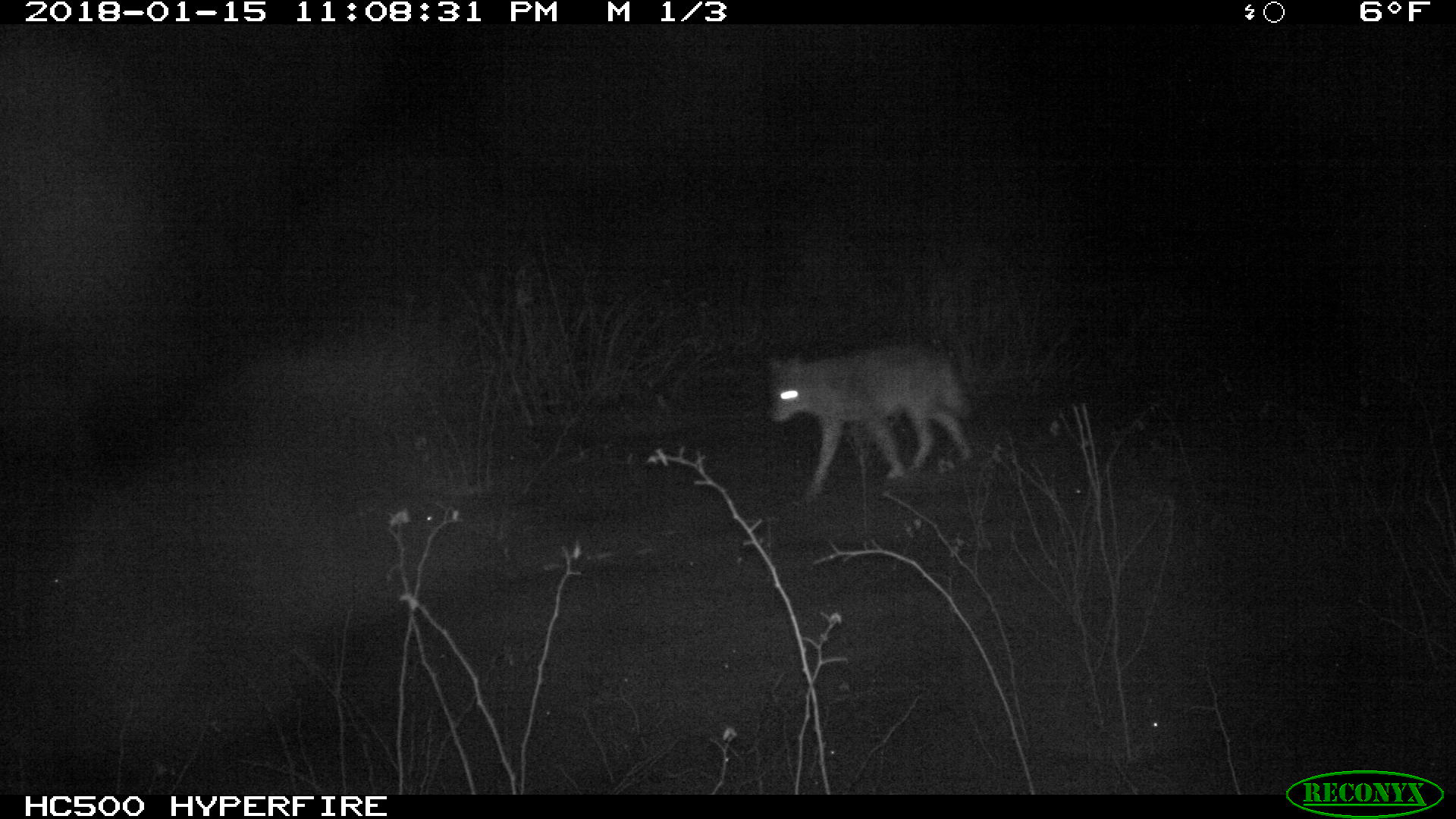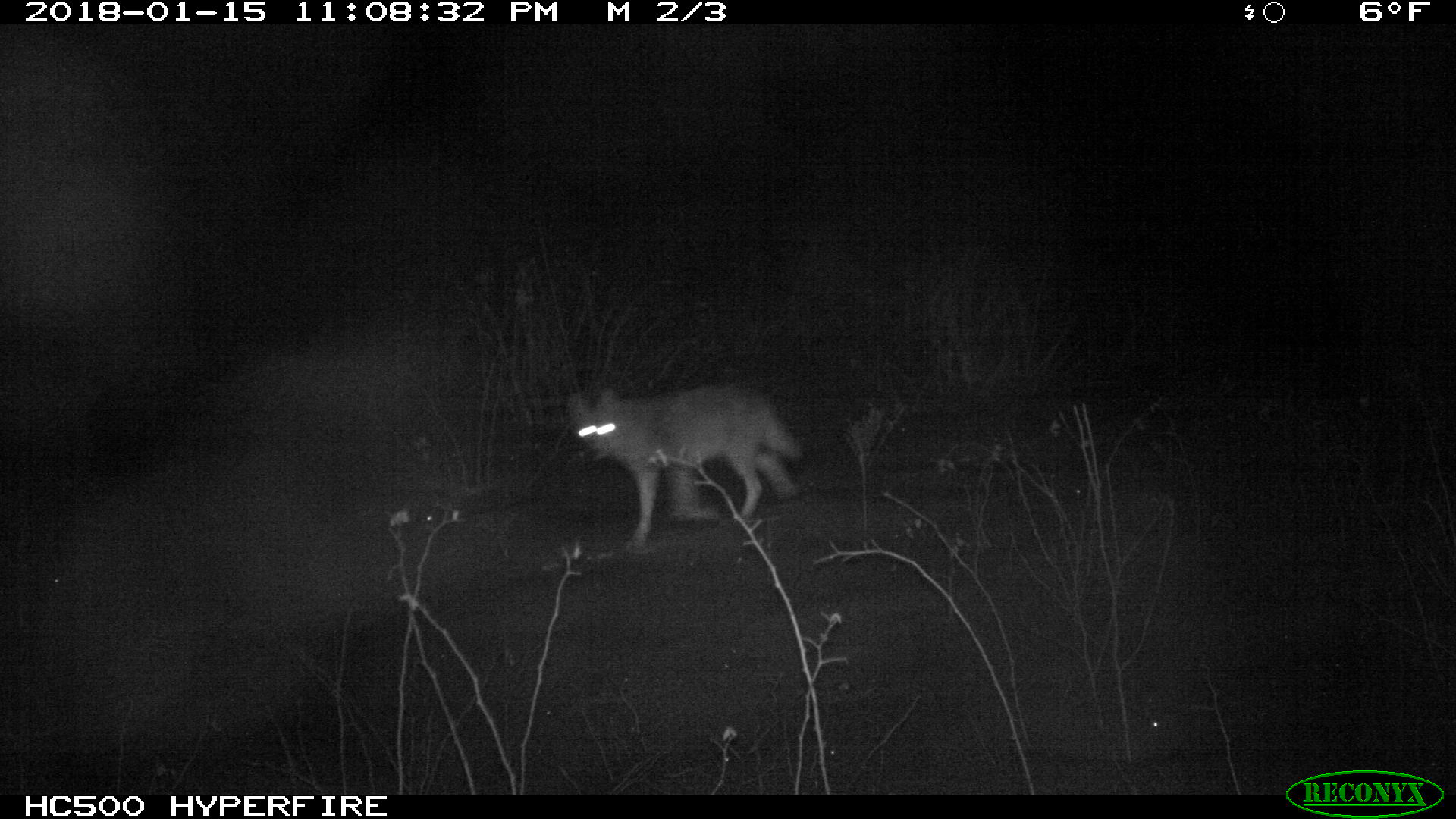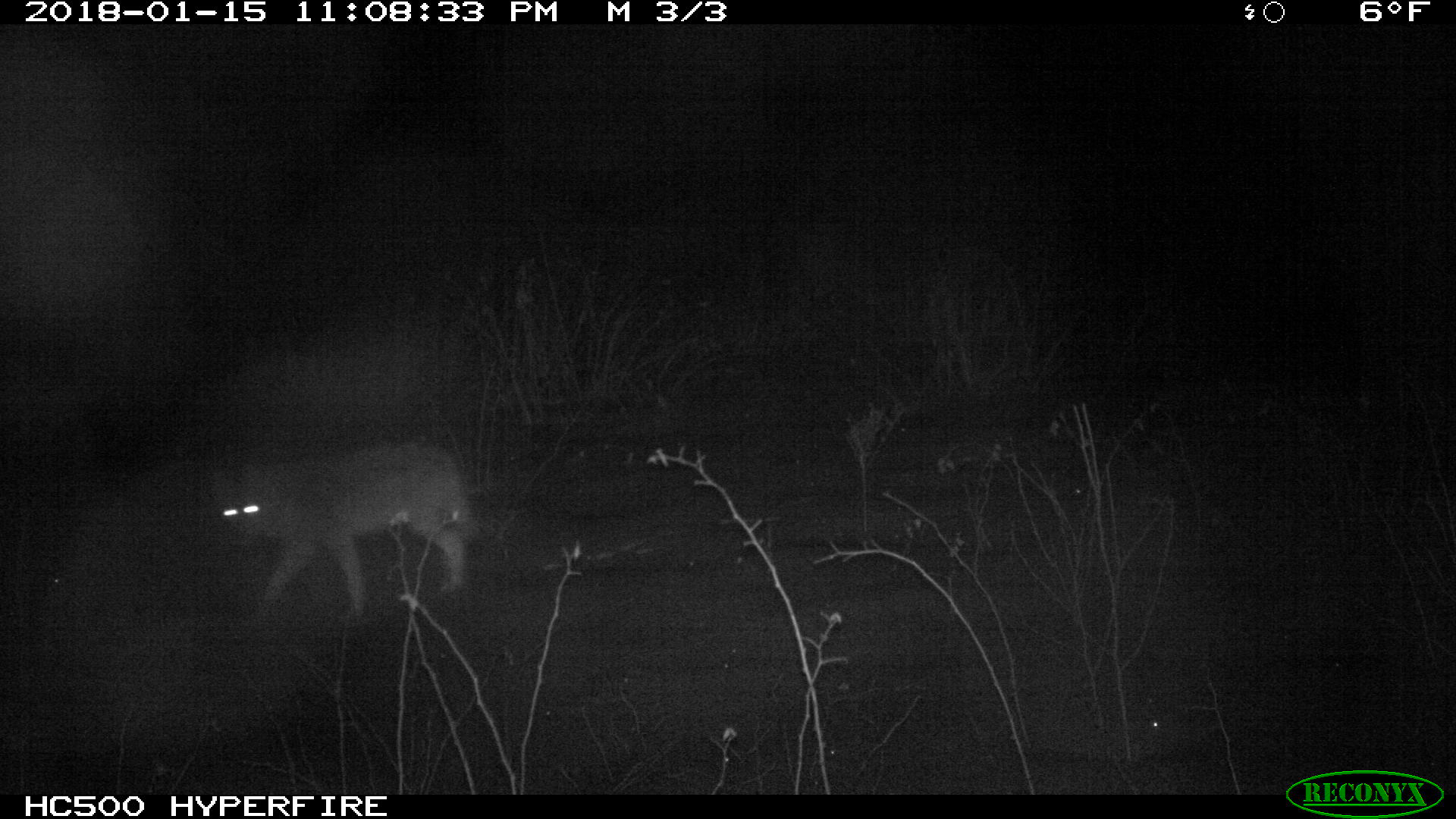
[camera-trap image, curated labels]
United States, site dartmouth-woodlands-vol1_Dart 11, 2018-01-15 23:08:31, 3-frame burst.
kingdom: Animalia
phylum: Chordata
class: Mammalia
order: Carnivora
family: Canidae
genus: Canis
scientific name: Canis latrans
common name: coyote